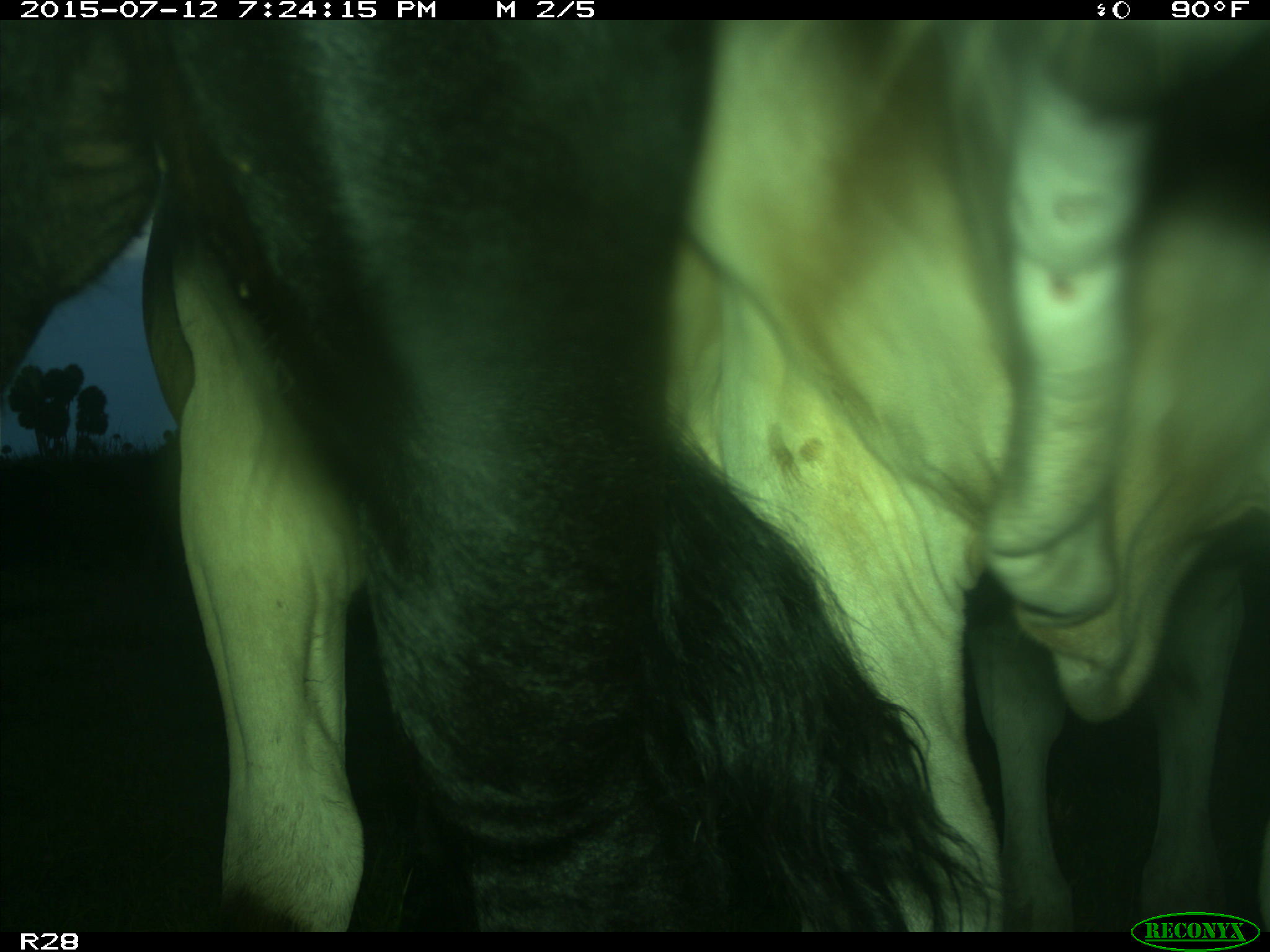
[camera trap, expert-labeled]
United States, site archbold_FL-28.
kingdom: Animalia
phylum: Chordata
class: Mammalia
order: Artiodactyla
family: Bovidae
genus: Bos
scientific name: Bos taurus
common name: domestic cow